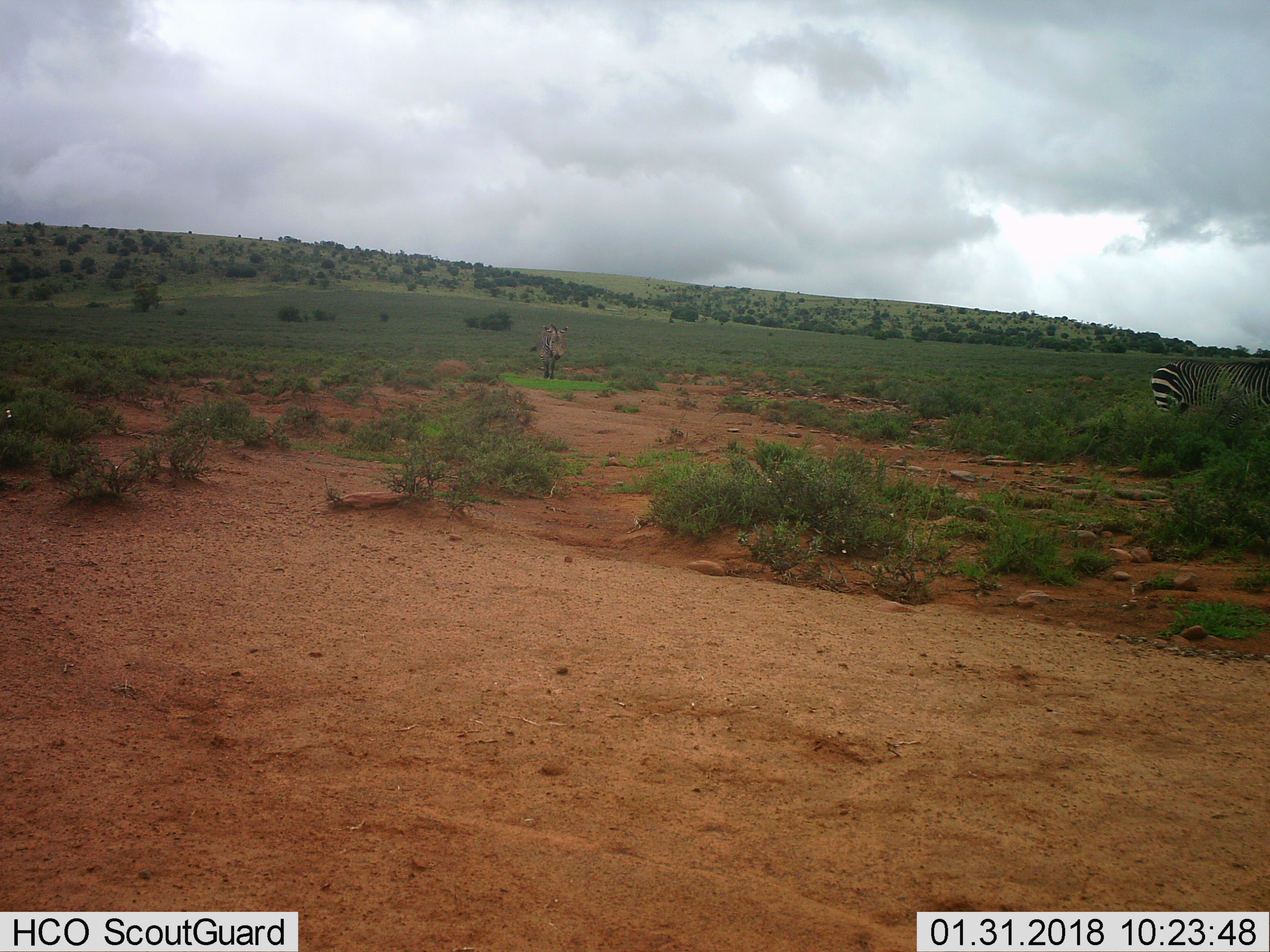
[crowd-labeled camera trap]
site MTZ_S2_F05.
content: unidentified animal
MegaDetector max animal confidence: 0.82